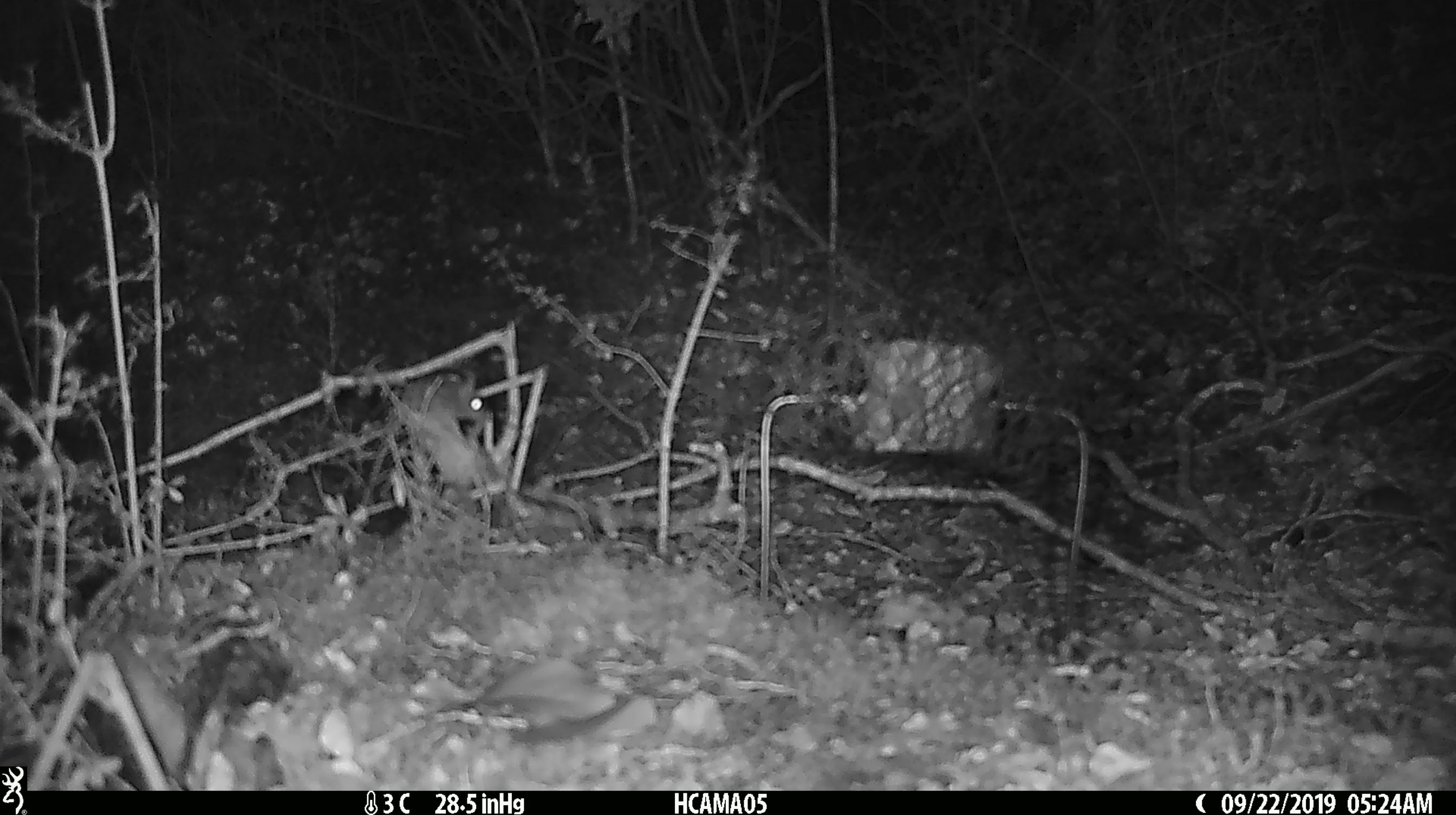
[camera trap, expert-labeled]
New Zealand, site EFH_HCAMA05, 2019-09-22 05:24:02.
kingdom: Animalia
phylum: Chordata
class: Mammalia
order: Rodentia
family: Muridae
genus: Mus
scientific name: Mus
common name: mouse